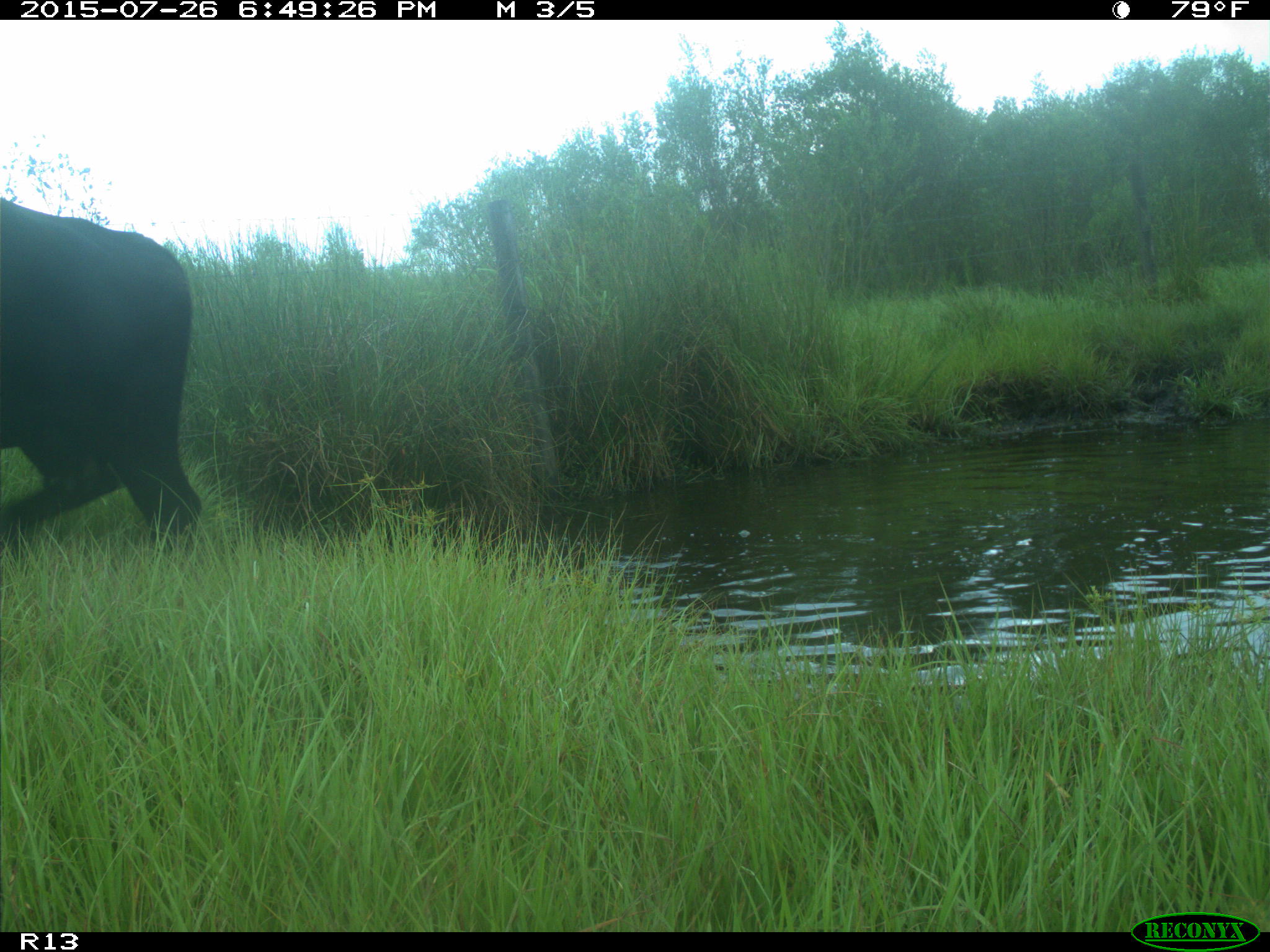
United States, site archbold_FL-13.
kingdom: Animalia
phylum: Chordata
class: Mammalia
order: Artiodactyla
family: Bovidae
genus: Bos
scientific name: Bos taurus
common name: domestic cow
Bos taurus (domestic cow).